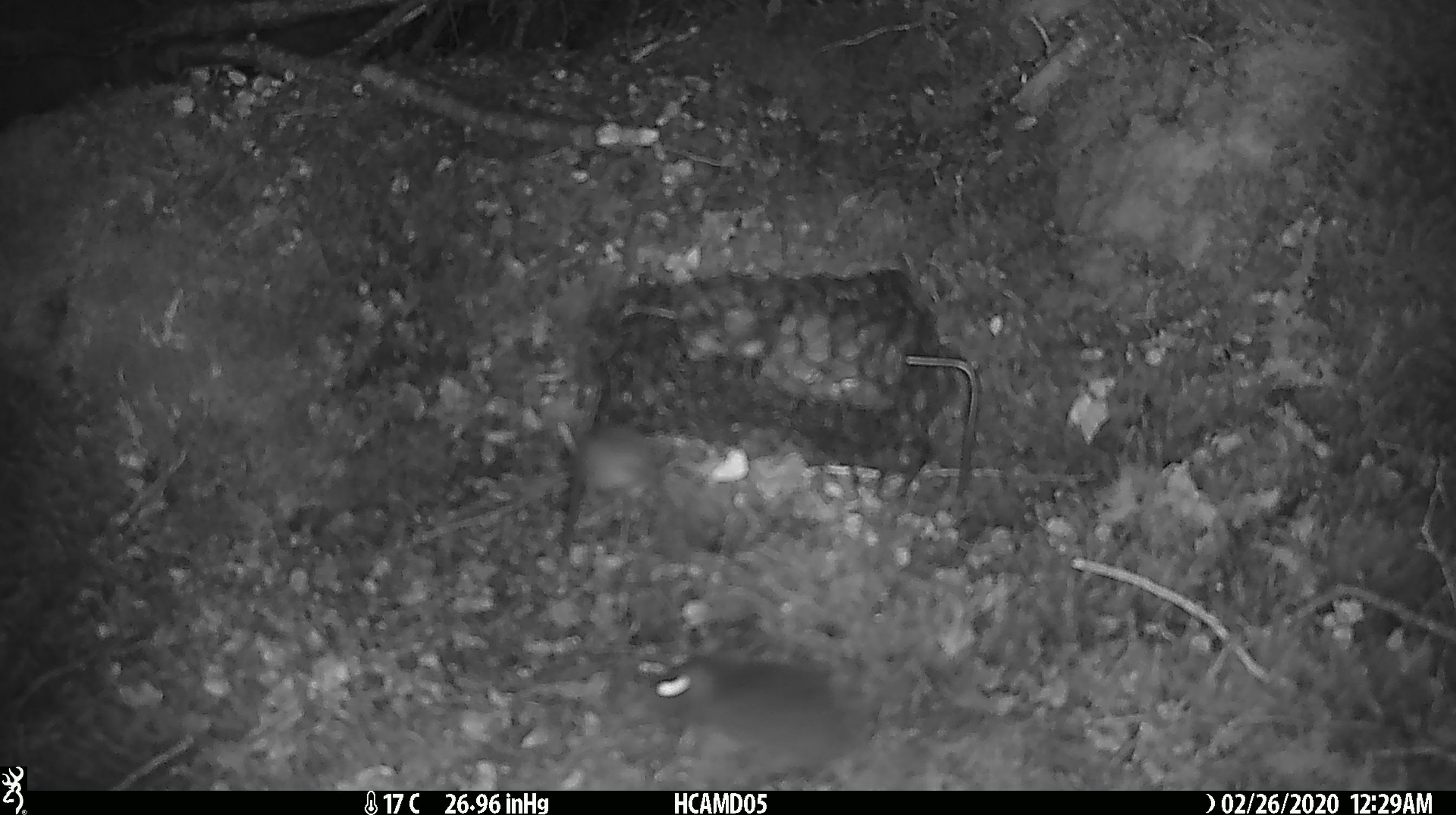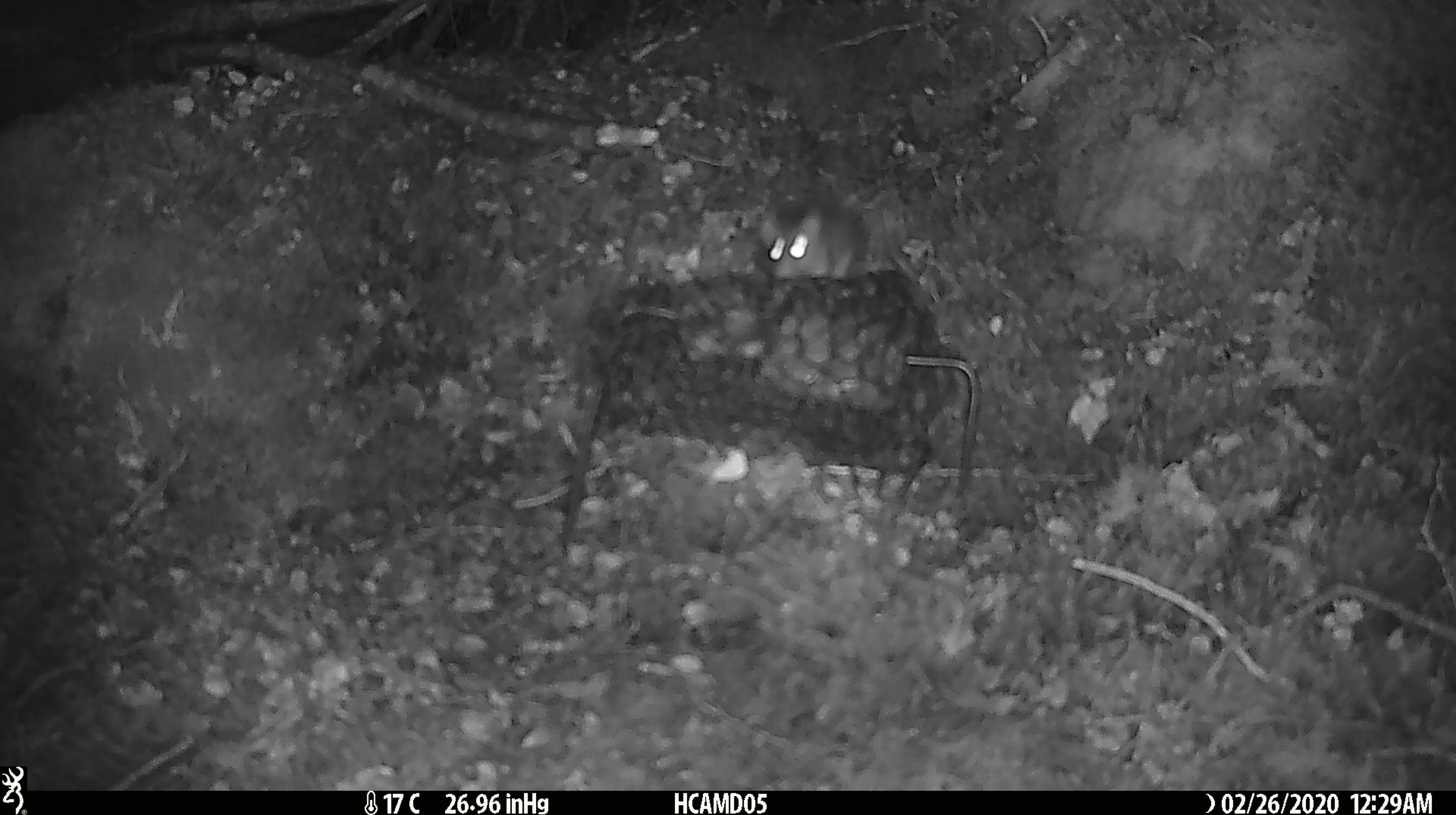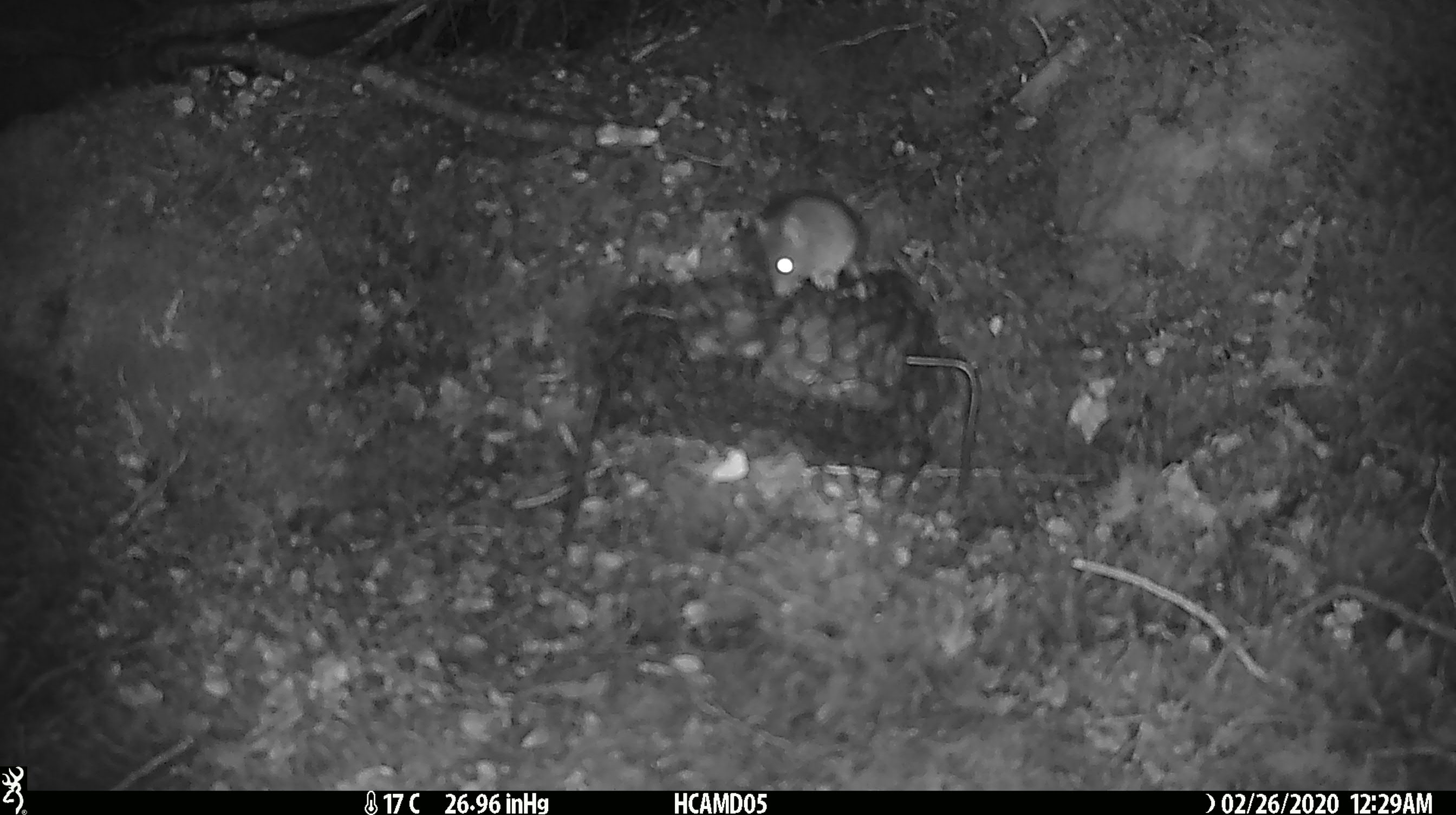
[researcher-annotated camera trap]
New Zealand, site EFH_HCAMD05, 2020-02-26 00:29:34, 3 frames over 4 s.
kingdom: Animalia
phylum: Chordata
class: Mammalia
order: Rodentia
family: Muridae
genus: Mus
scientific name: Mus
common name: mouse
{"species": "mouse (Mus)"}